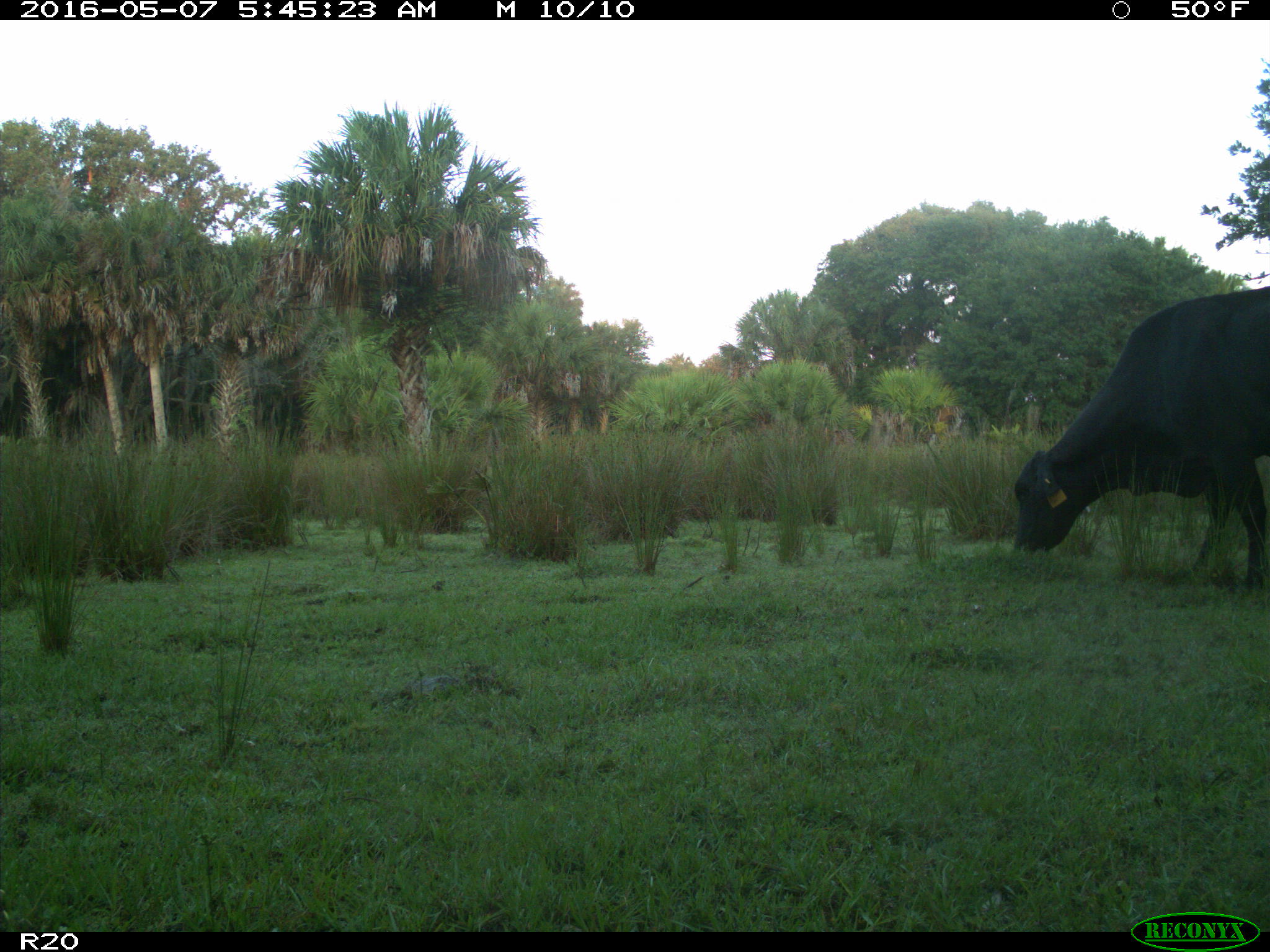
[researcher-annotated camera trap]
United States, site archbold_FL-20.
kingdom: Animalia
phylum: Chordata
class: Mammalia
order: Artiodactyla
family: Bovidae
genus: Bos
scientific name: Bos taurus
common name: domestic cow